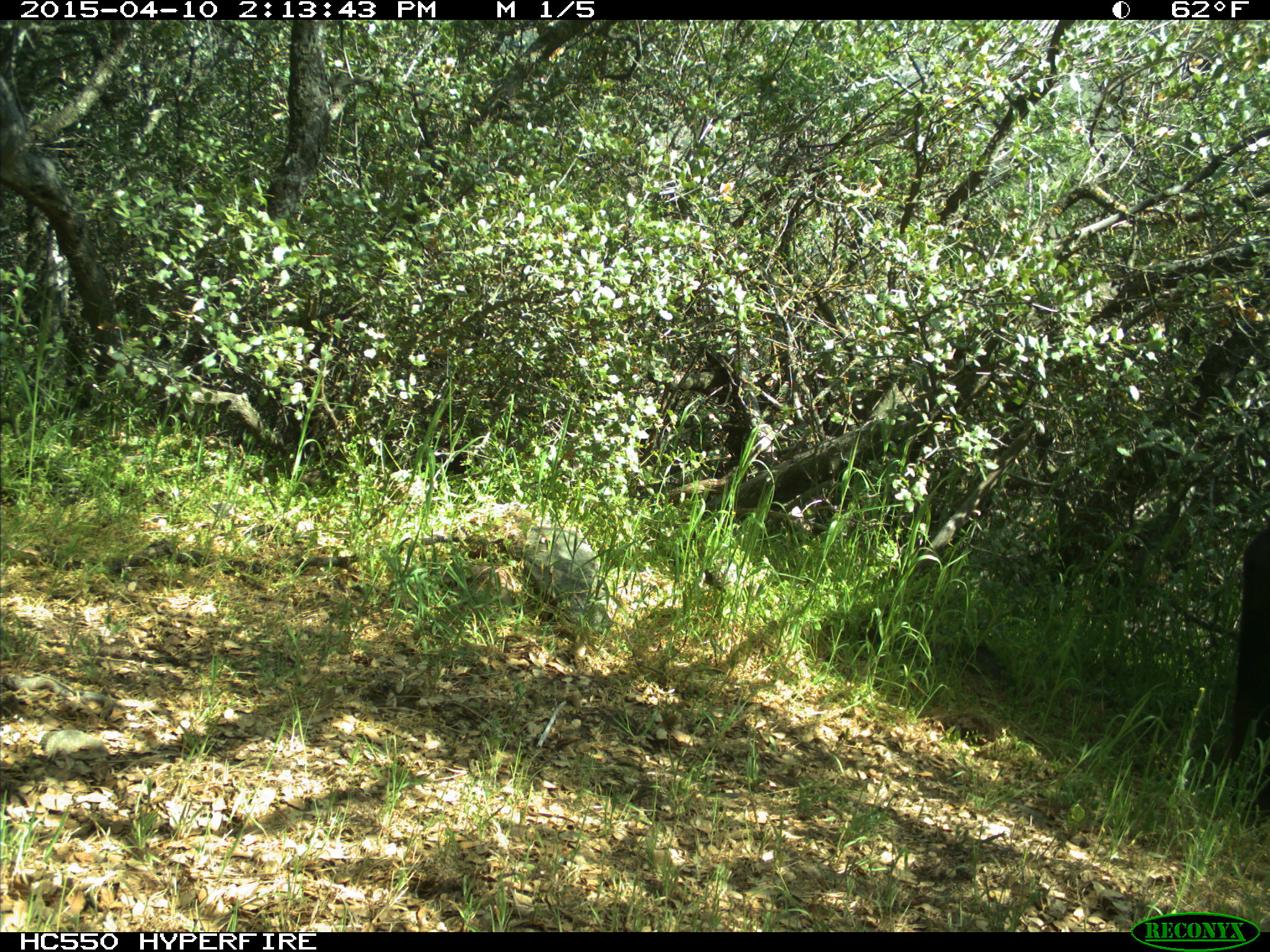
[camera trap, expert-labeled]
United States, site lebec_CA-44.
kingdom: Animalia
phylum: Chordata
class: Mammalia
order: Artiodactyla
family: Bovidae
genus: Bos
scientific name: Bos taurus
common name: domestic cow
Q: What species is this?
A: Bos taurus (domestic cow).